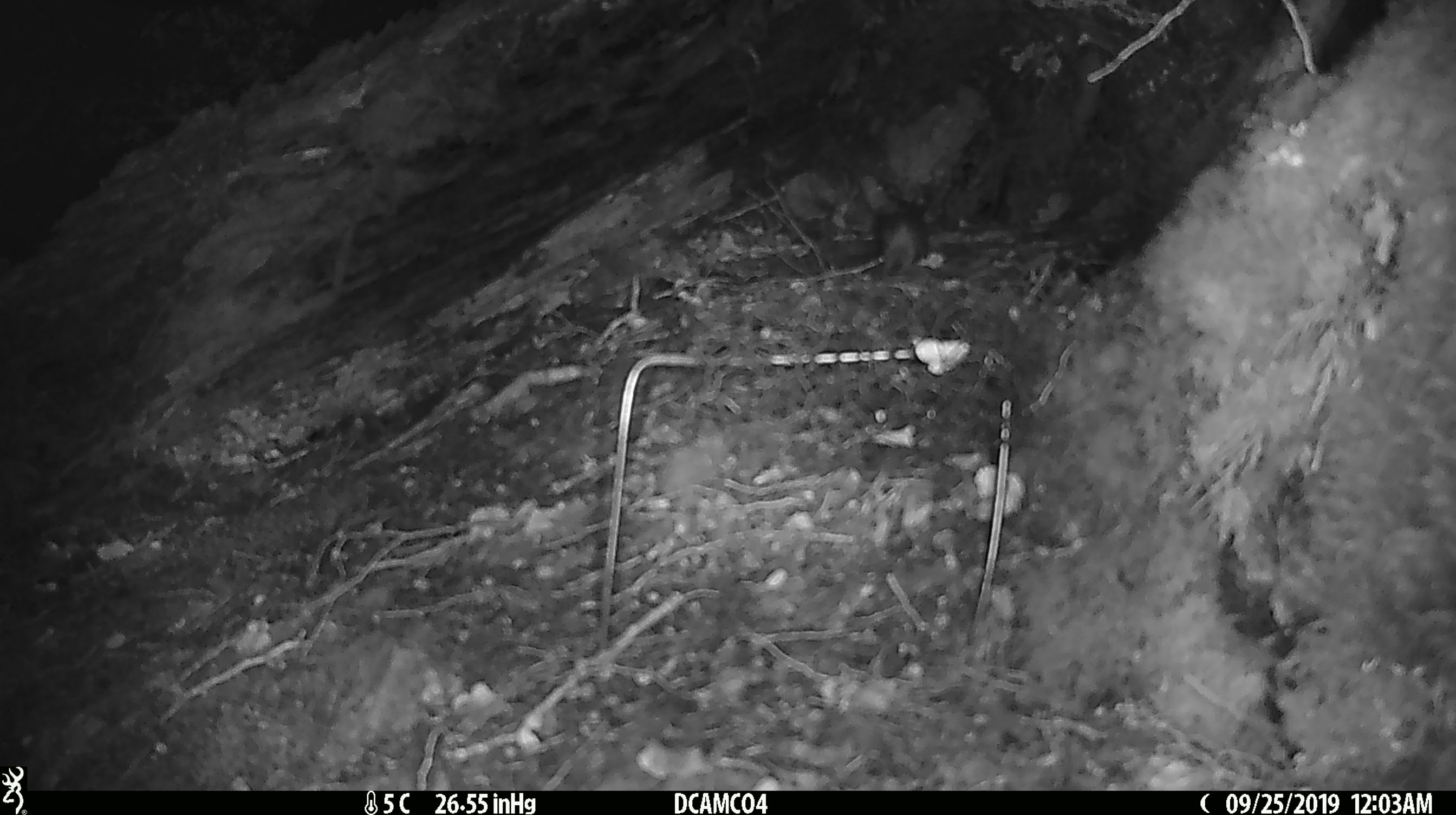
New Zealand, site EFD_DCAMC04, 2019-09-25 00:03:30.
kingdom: Animalia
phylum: Chordata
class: Mammalia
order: Rodentia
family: Muridae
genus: Mus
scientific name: Mus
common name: mouse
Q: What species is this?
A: Mouse (Mus).